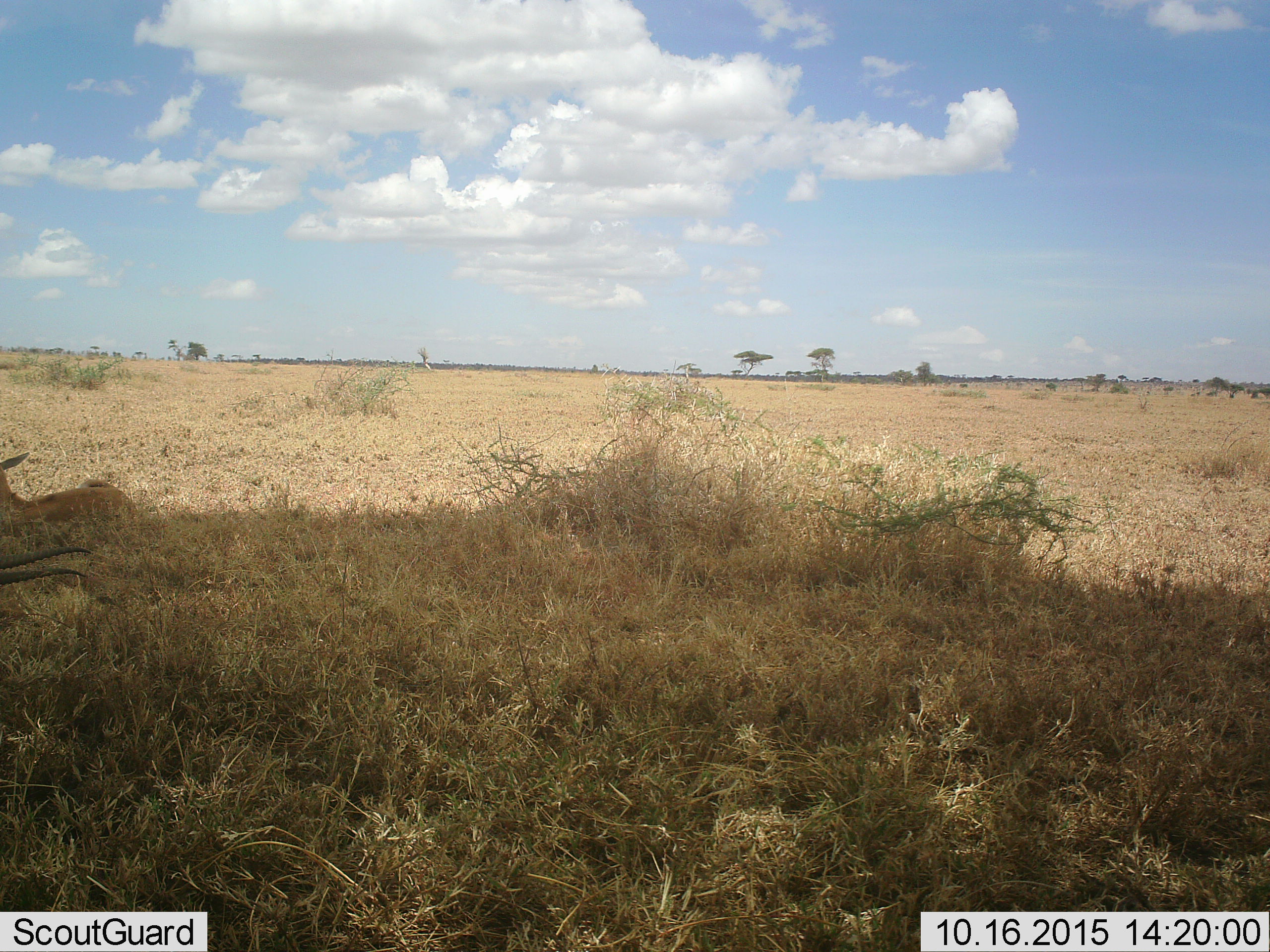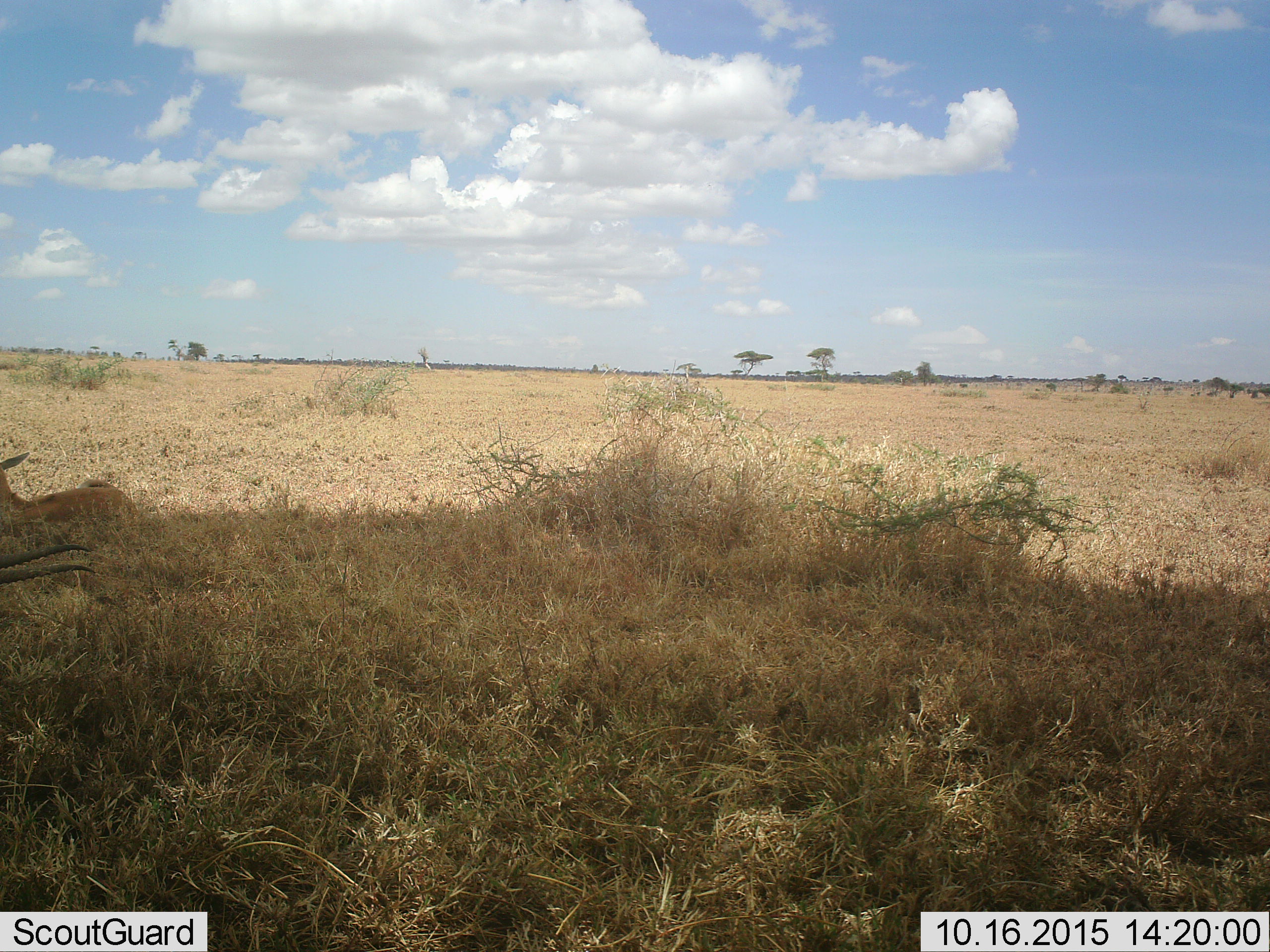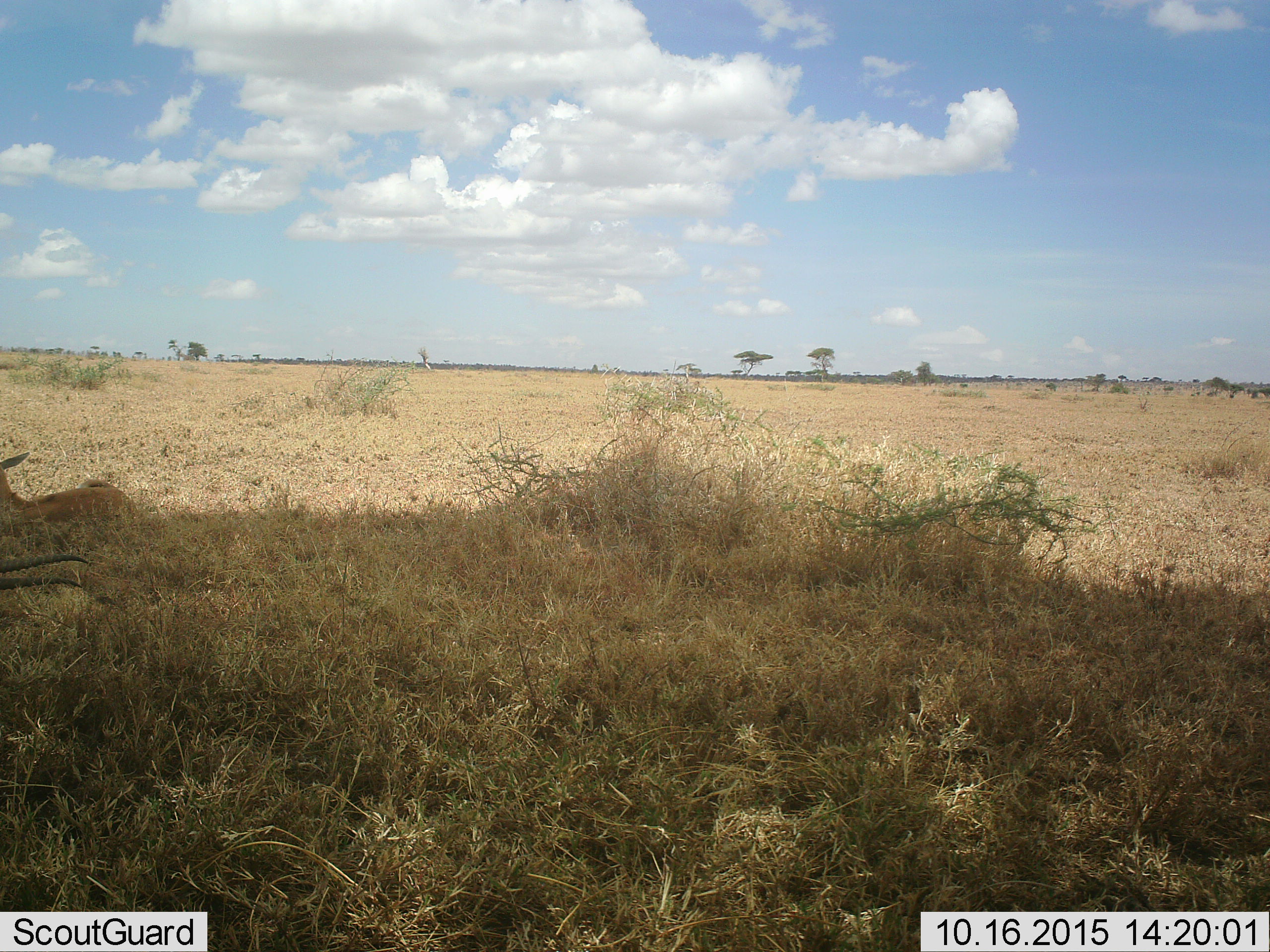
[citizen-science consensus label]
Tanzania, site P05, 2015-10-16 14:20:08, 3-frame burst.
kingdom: Animalia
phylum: Chordata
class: Mammalia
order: Artiodactyla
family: Bovidae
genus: Eudorcas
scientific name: Eudorcas thomsonii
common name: thomson's gazelle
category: gazellethomsons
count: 2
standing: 33%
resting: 100%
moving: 0%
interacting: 0%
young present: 0%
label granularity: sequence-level